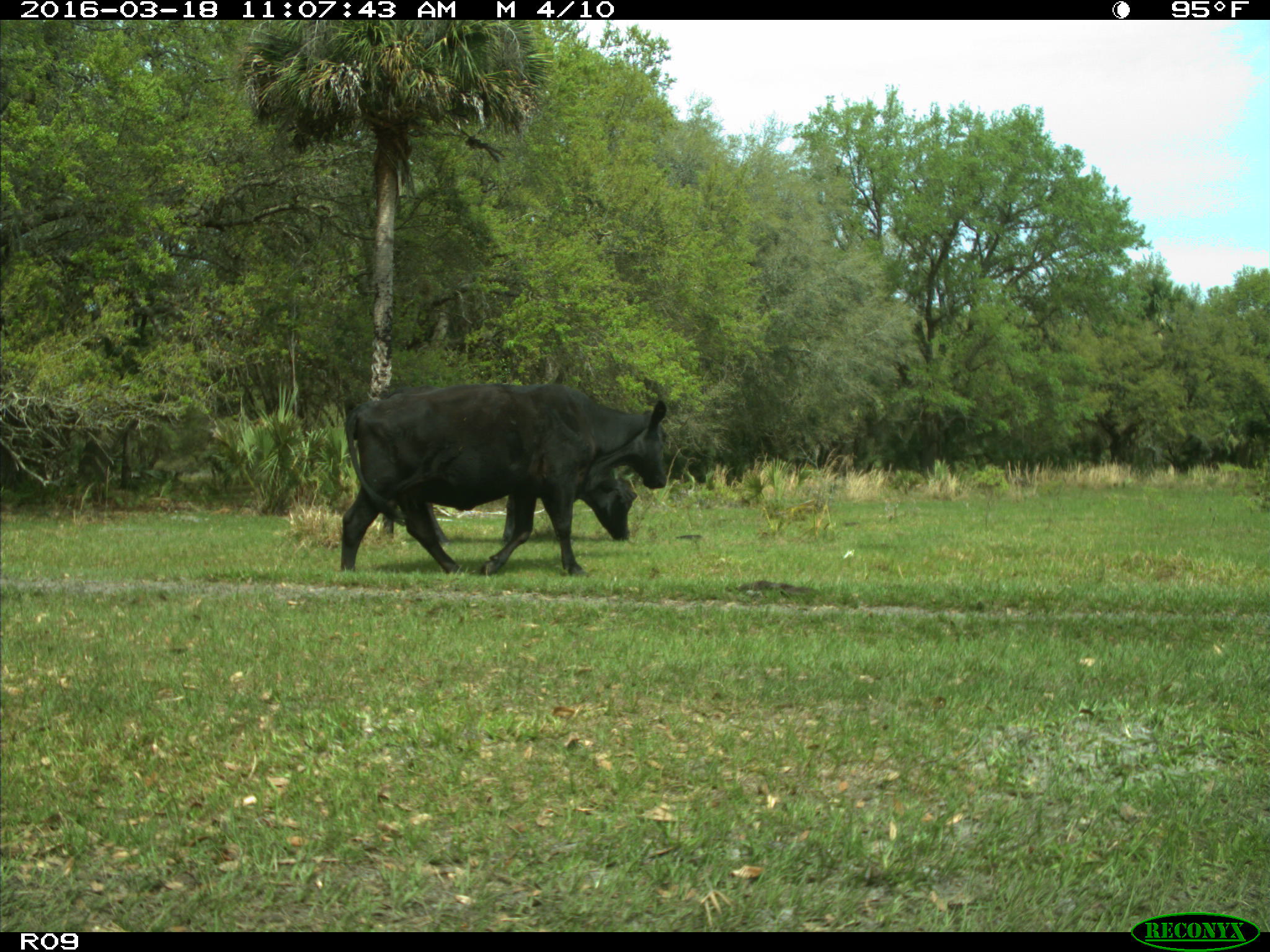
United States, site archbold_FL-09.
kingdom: Animalia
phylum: Chordata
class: Mammalia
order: Artiodactyla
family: Bovidae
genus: Bos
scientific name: Bos taurus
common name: domestic cow